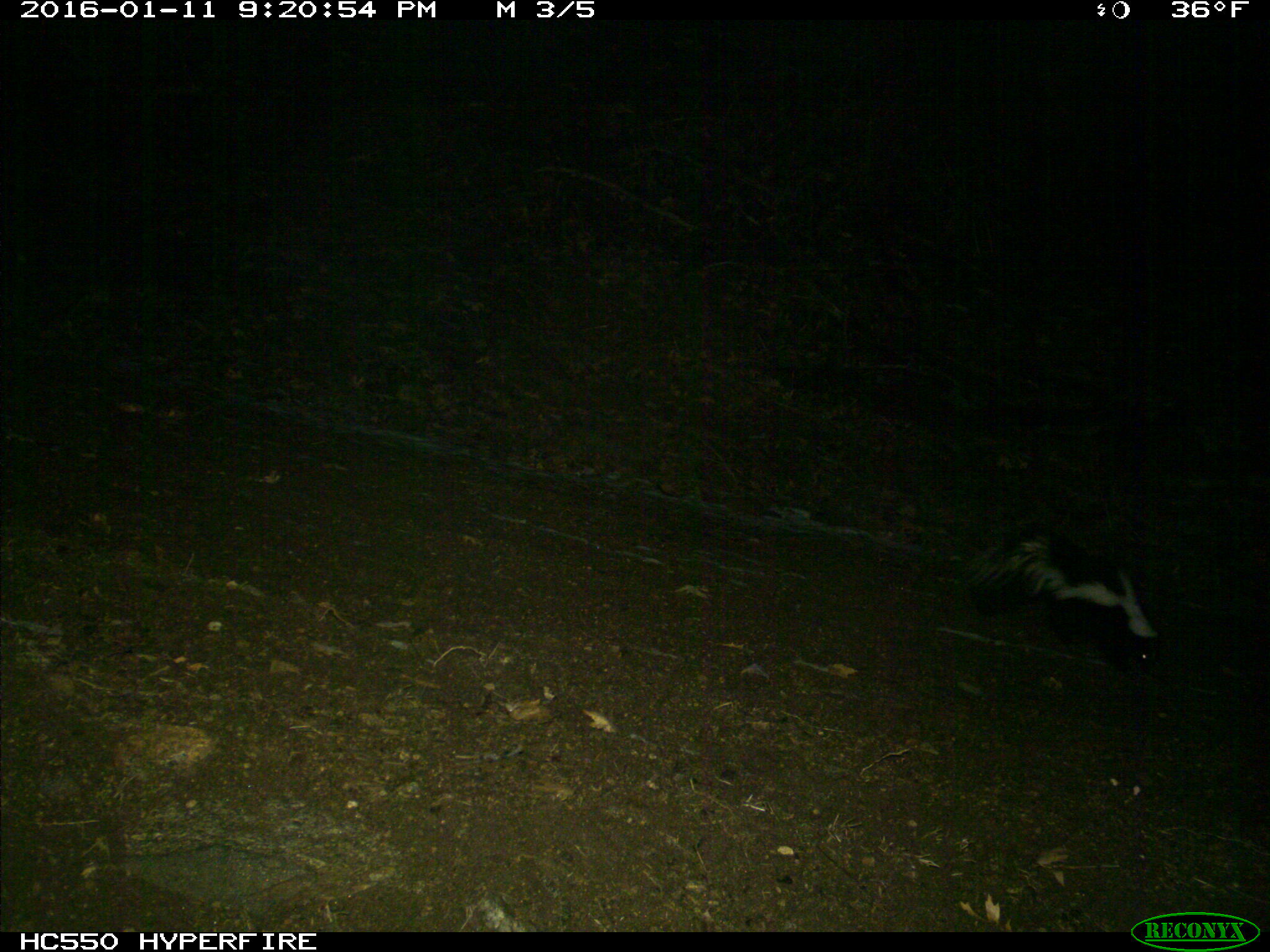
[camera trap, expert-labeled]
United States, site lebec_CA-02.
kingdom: Animalia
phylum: Chordata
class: Mammalia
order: Carnivora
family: Mephitidae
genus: Mephitis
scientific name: Mephitis mephitis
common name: striped skunk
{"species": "Mephitis mephitis (striped skunk)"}